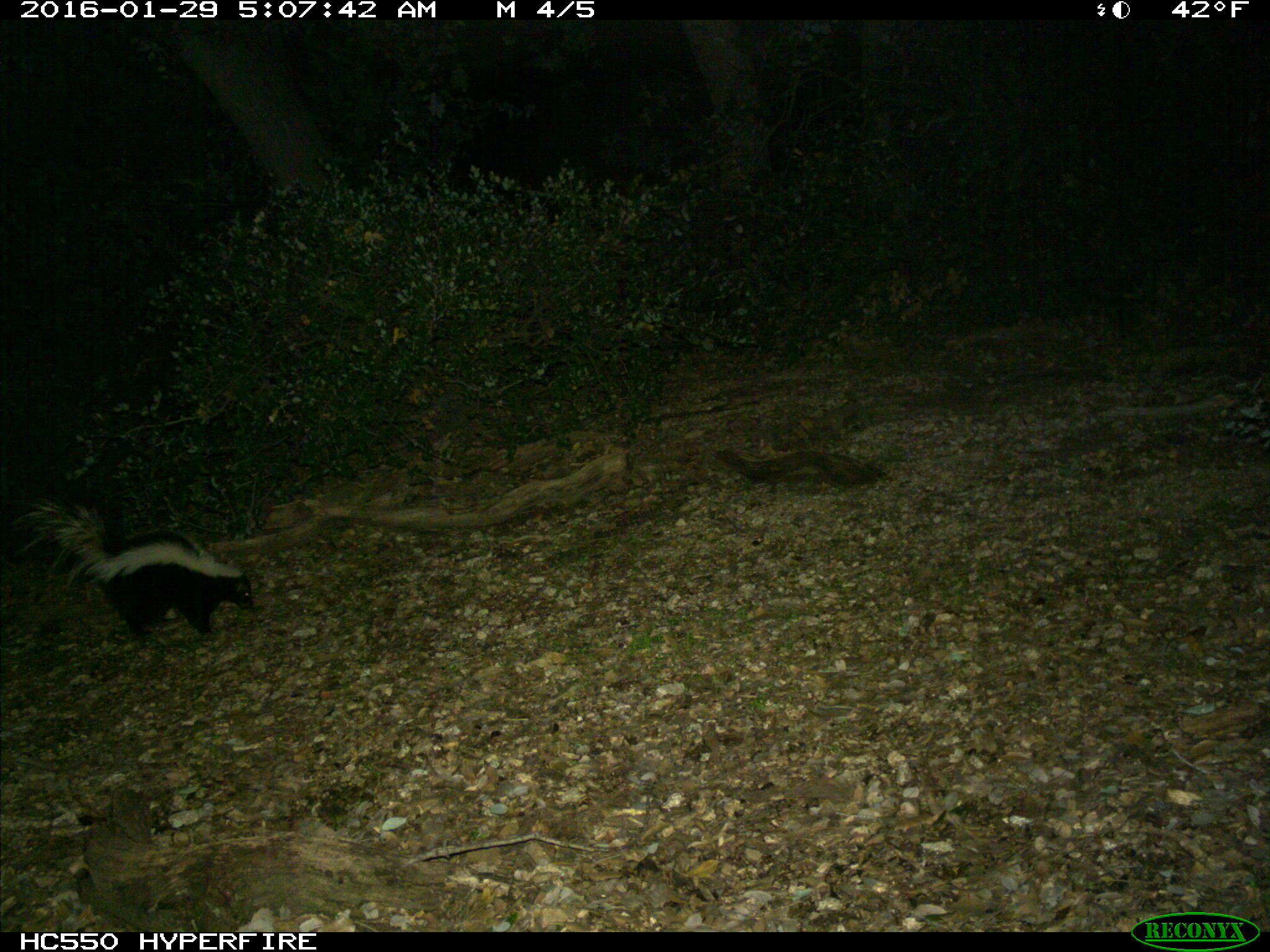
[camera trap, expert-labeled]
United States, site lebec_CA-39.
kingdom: Animalia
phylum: Chordata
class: Mammalia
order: Carnivora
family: Mephitidae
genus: Mephitis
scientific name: Mephitis mephitis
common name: striped skunk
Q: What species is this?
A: Mephitis mephitis (striped skunk).